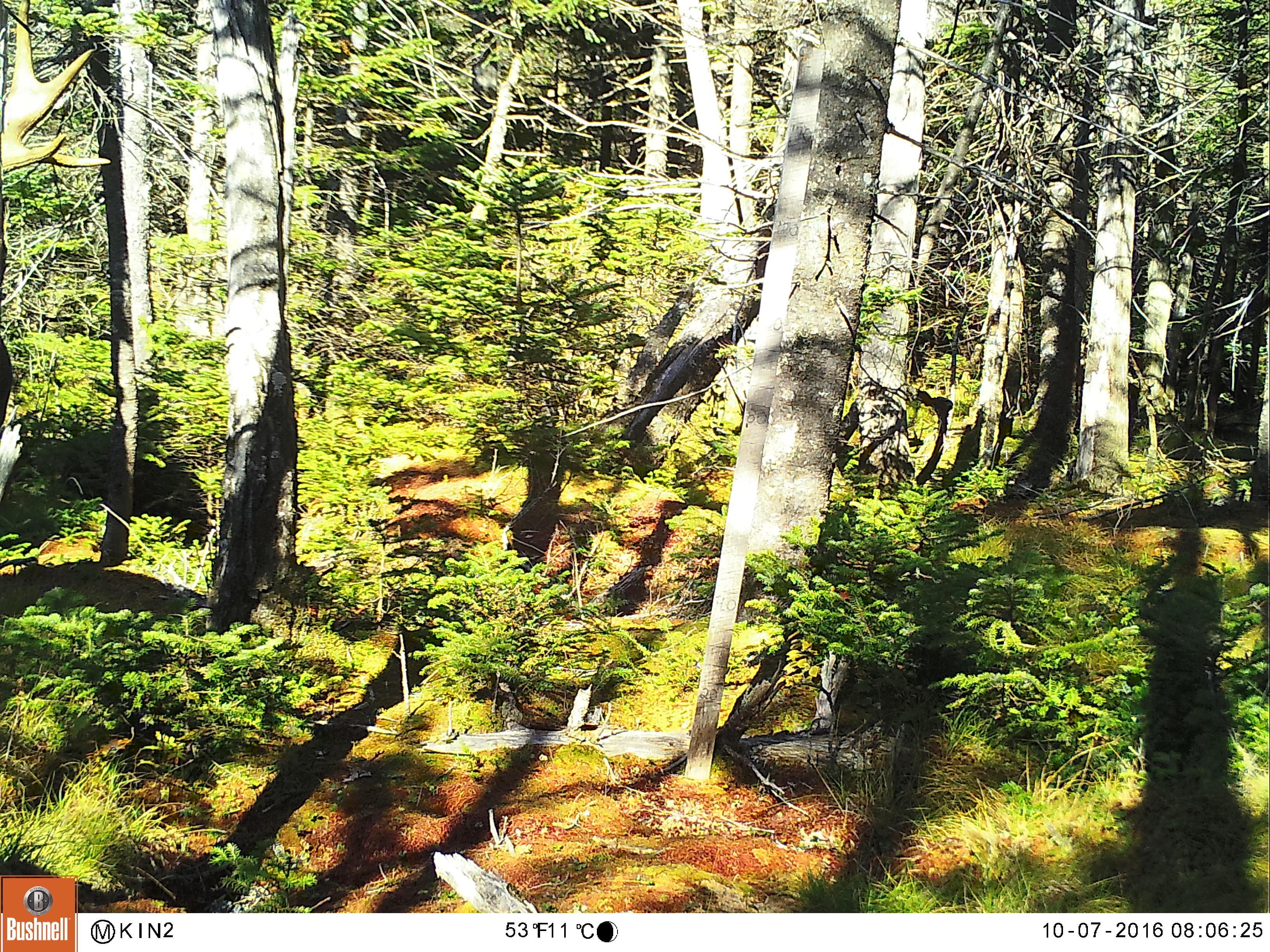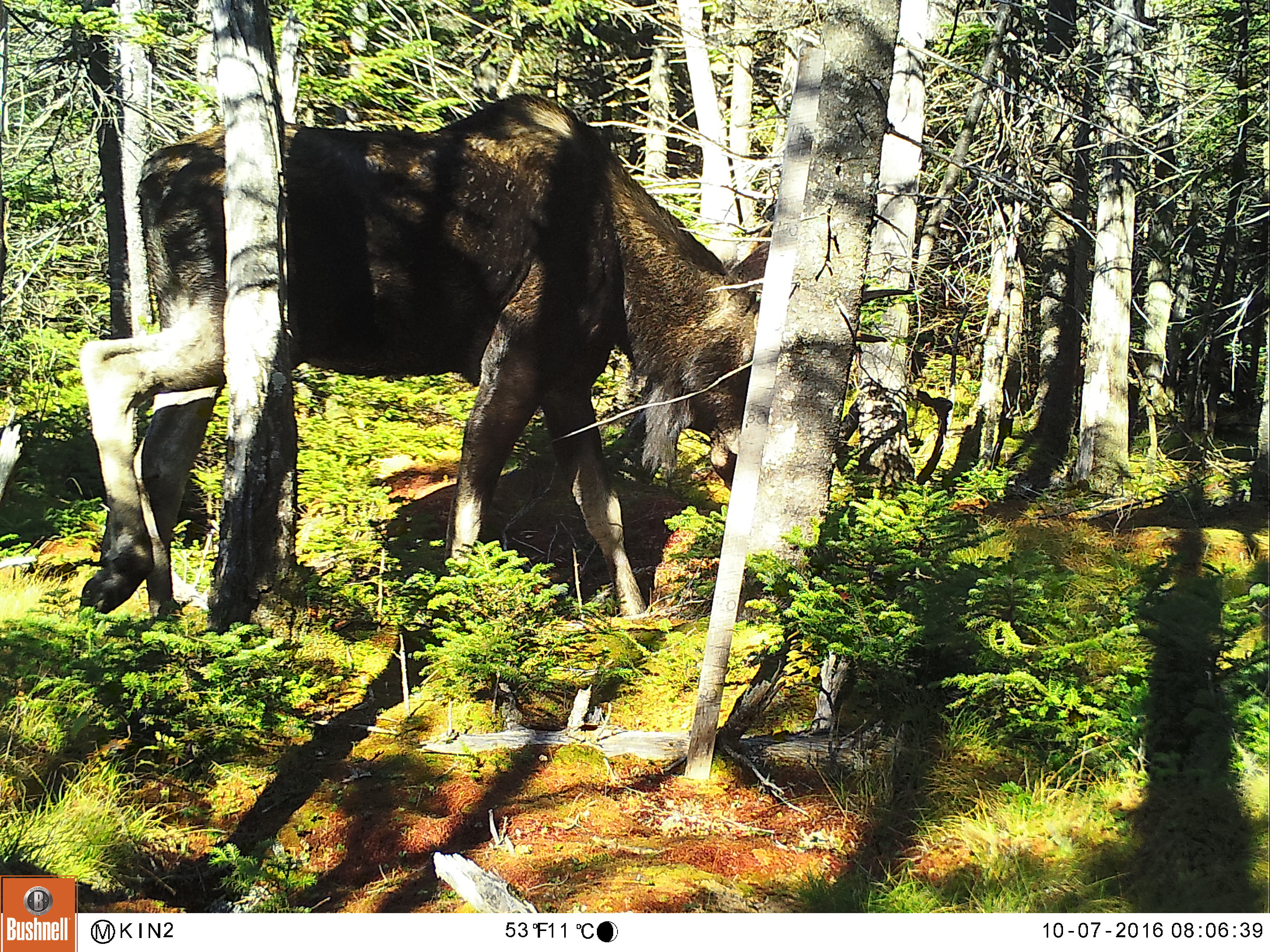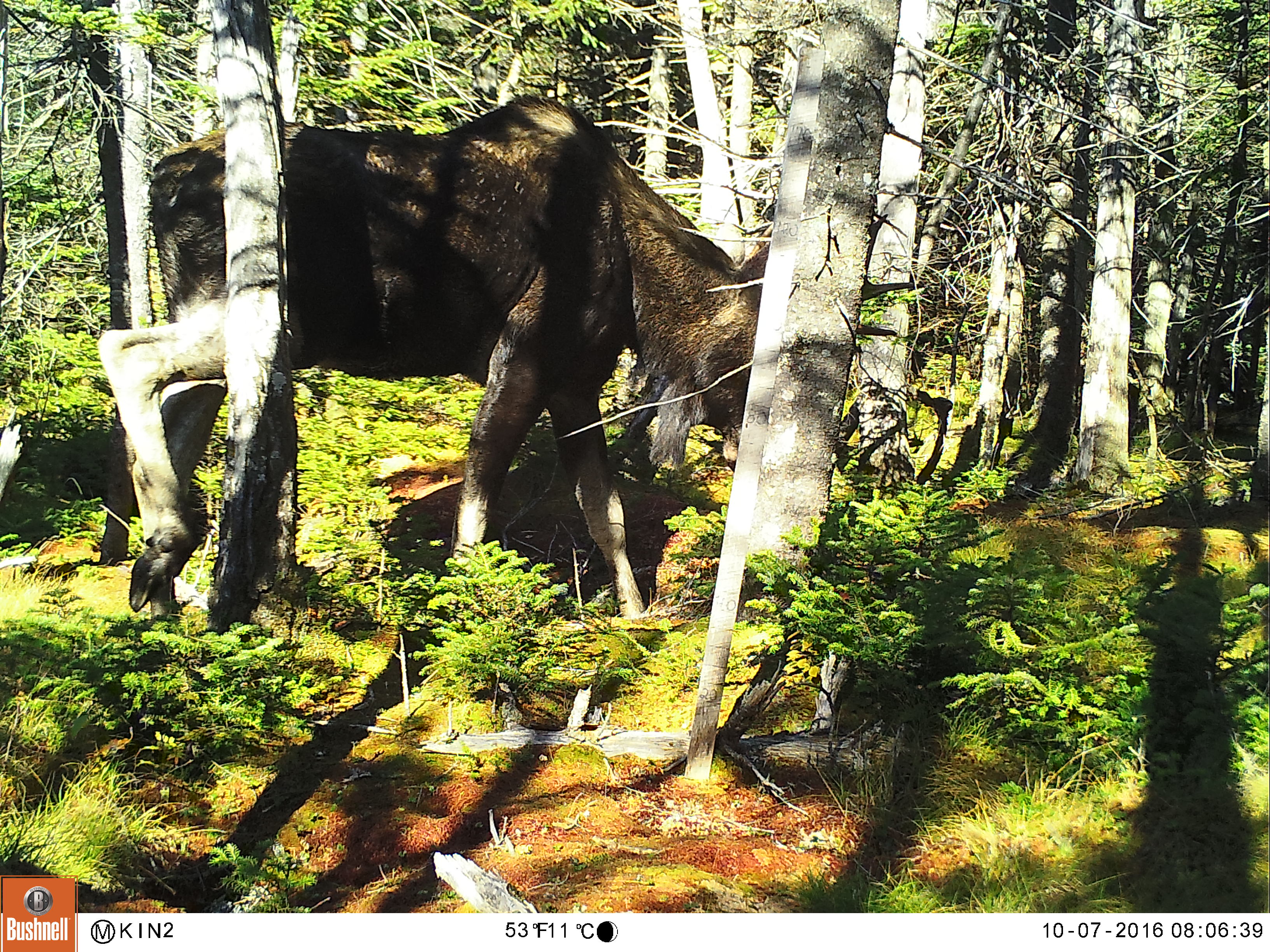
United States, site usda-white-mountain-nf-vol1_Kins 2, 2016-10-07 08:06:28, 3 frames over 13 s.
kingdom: Animalia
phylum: Chordata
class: Mammalia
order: Artiodactyla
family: Cervidae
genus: Alces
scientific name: Alces alces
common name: moose